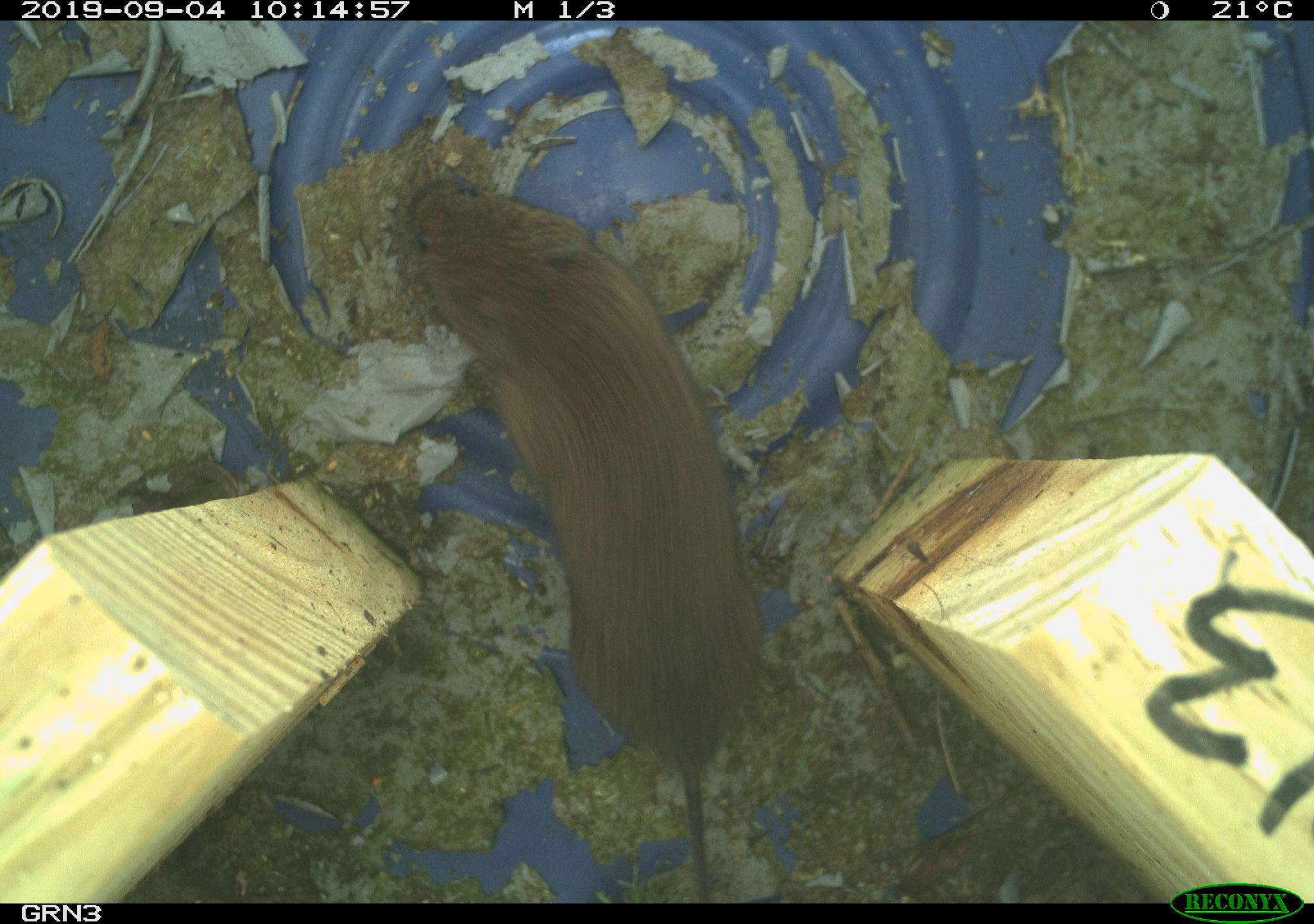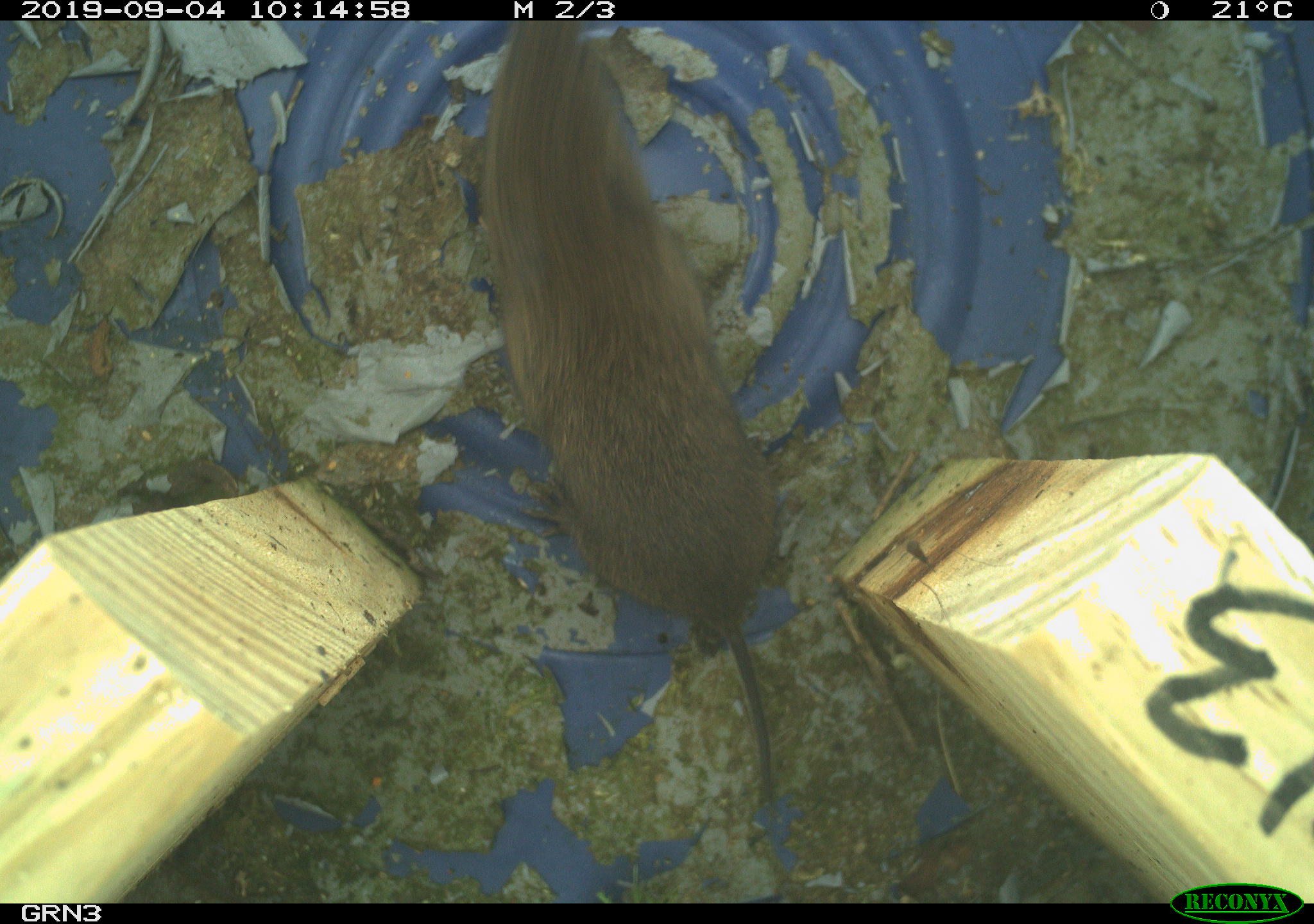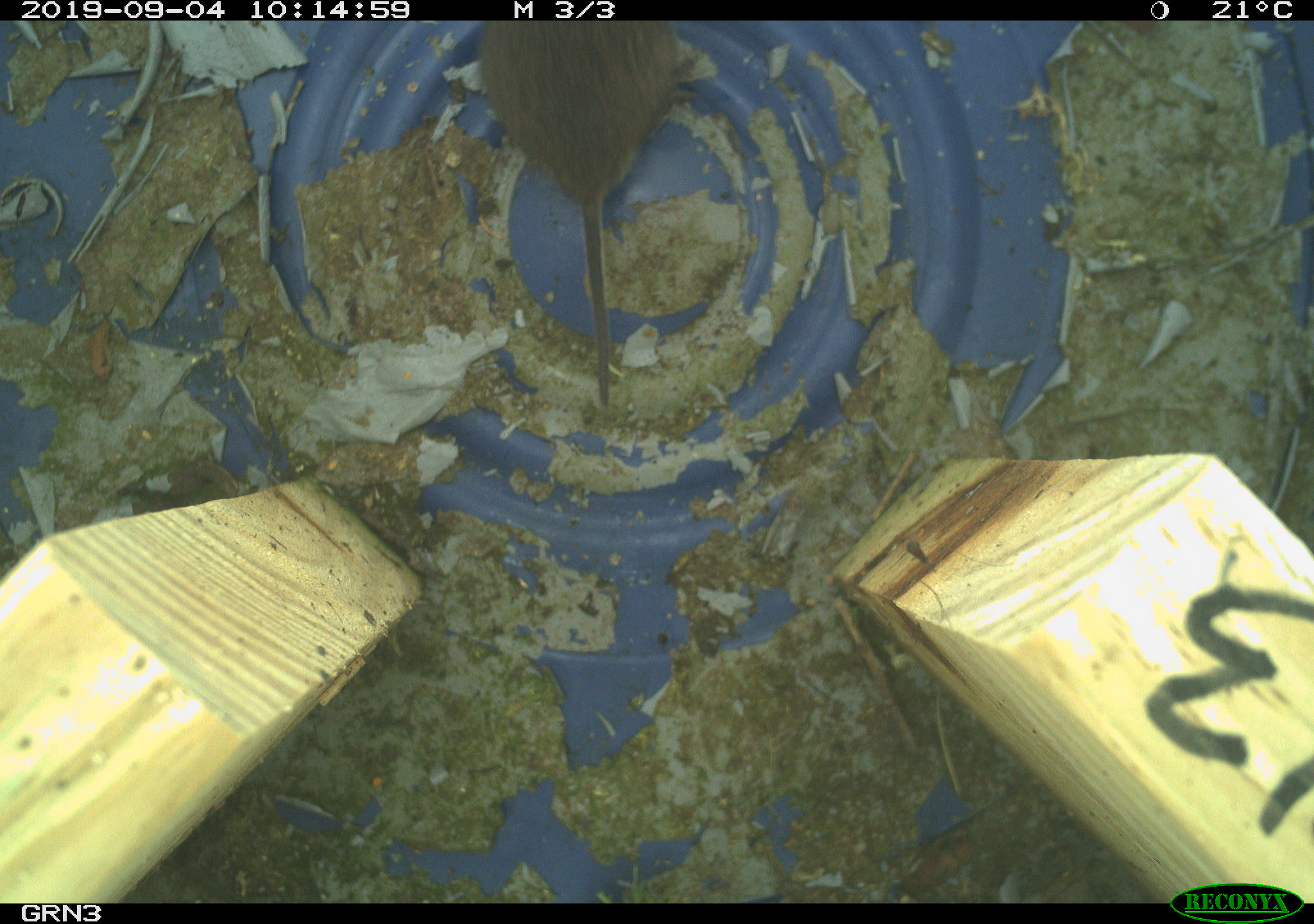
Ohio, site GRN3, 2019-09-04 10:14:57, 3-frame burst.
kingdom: Animalia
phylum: Chordata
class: Mammalia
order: Rodentia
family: Cricetidae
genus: Microtus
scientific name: Microtus pennsylvanicus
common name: meadow vole